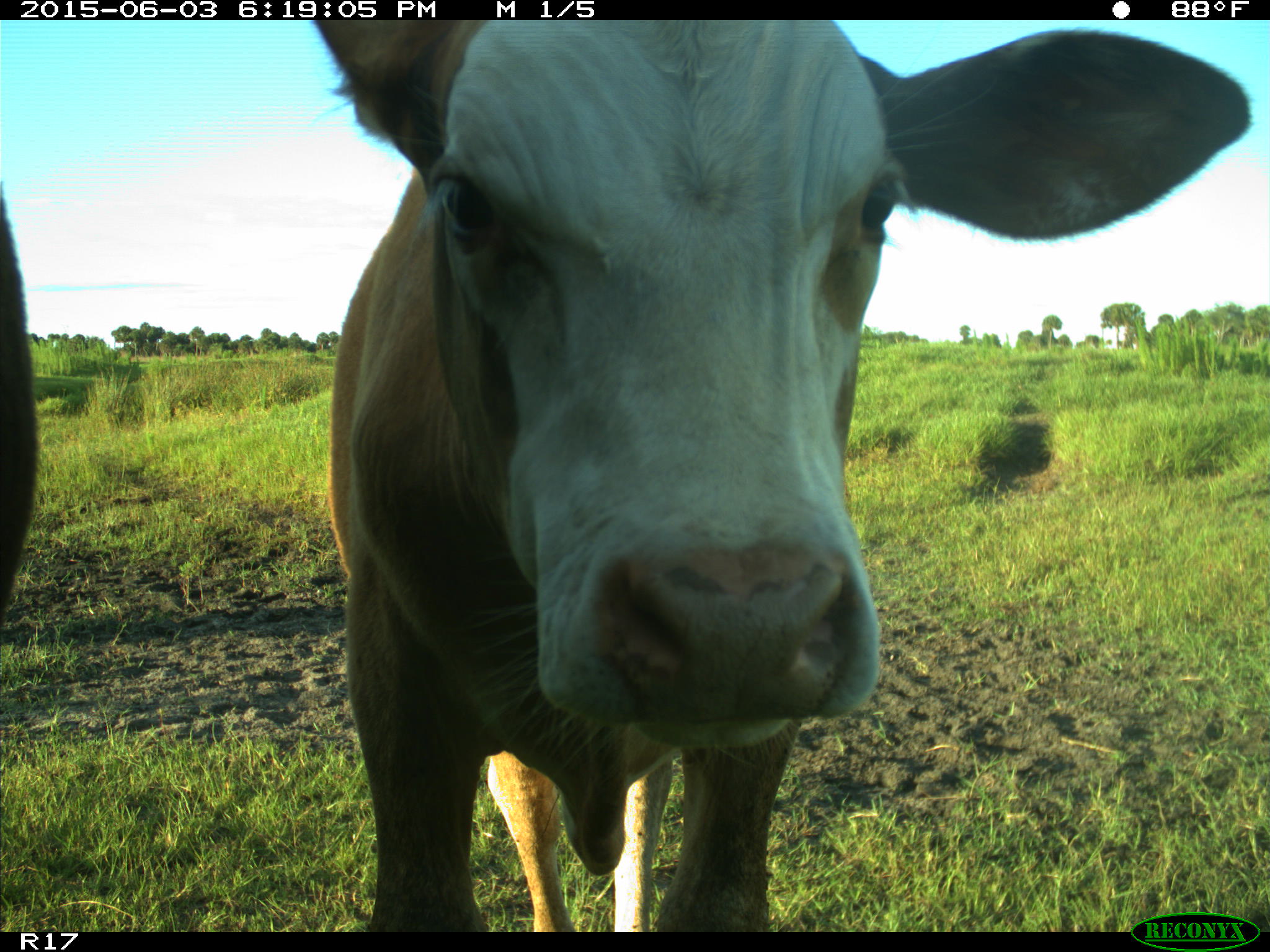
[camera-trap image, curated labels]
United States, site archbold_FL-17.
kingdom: Animalia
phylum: Chordata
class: Mammalia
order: Artiodactyla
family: Bovidae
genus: Bos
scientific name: Bos taurus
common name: domestic cow